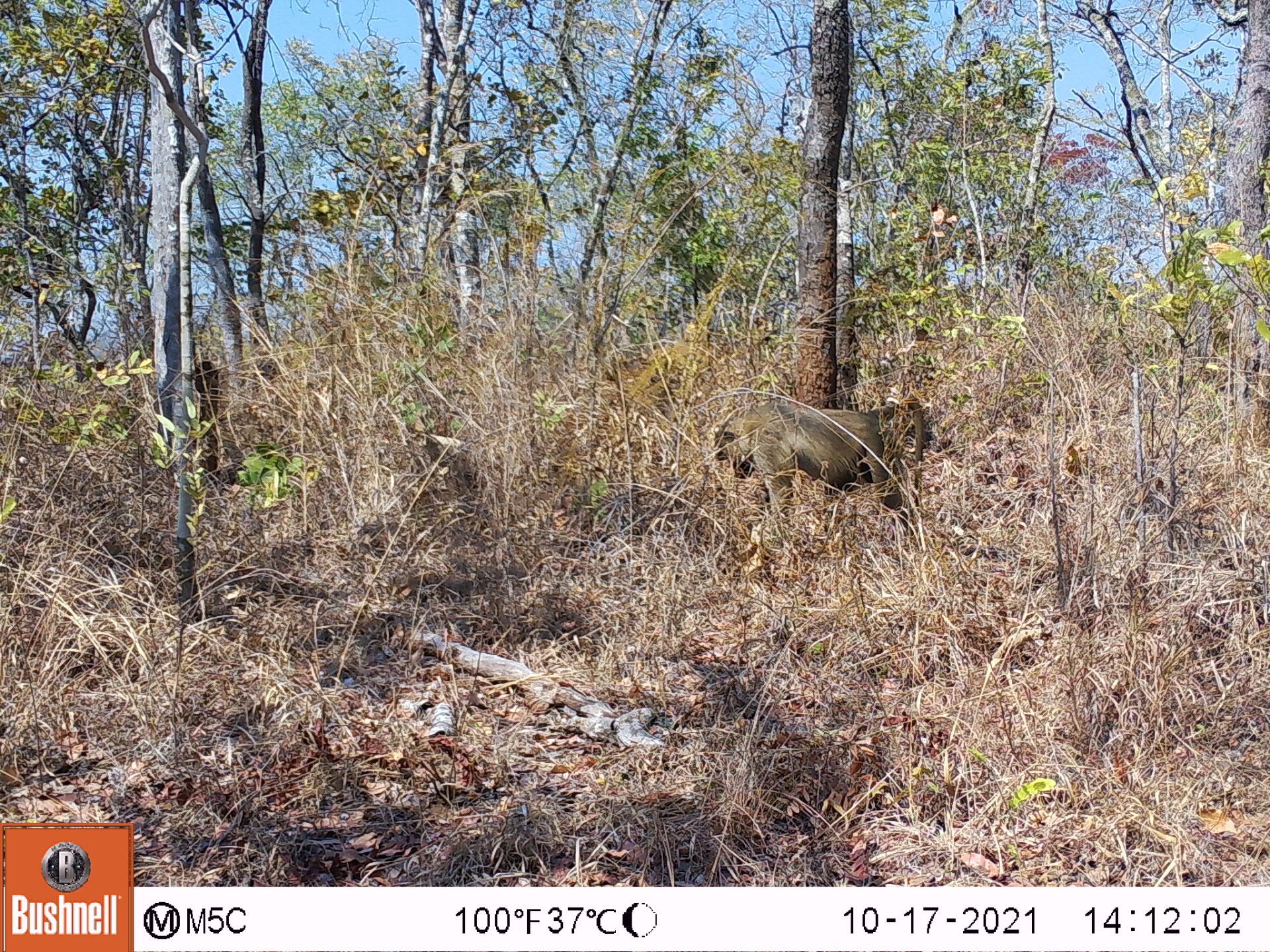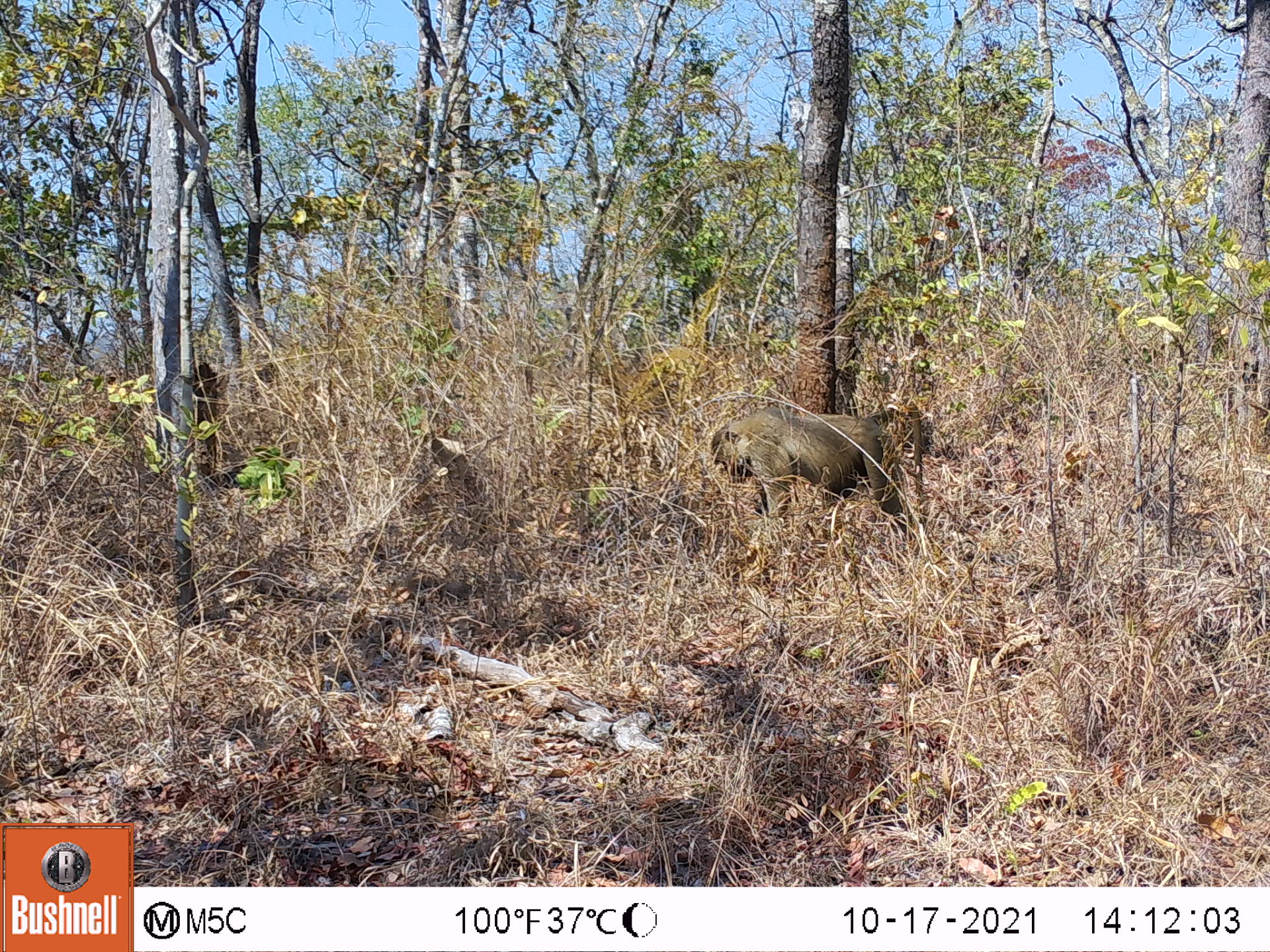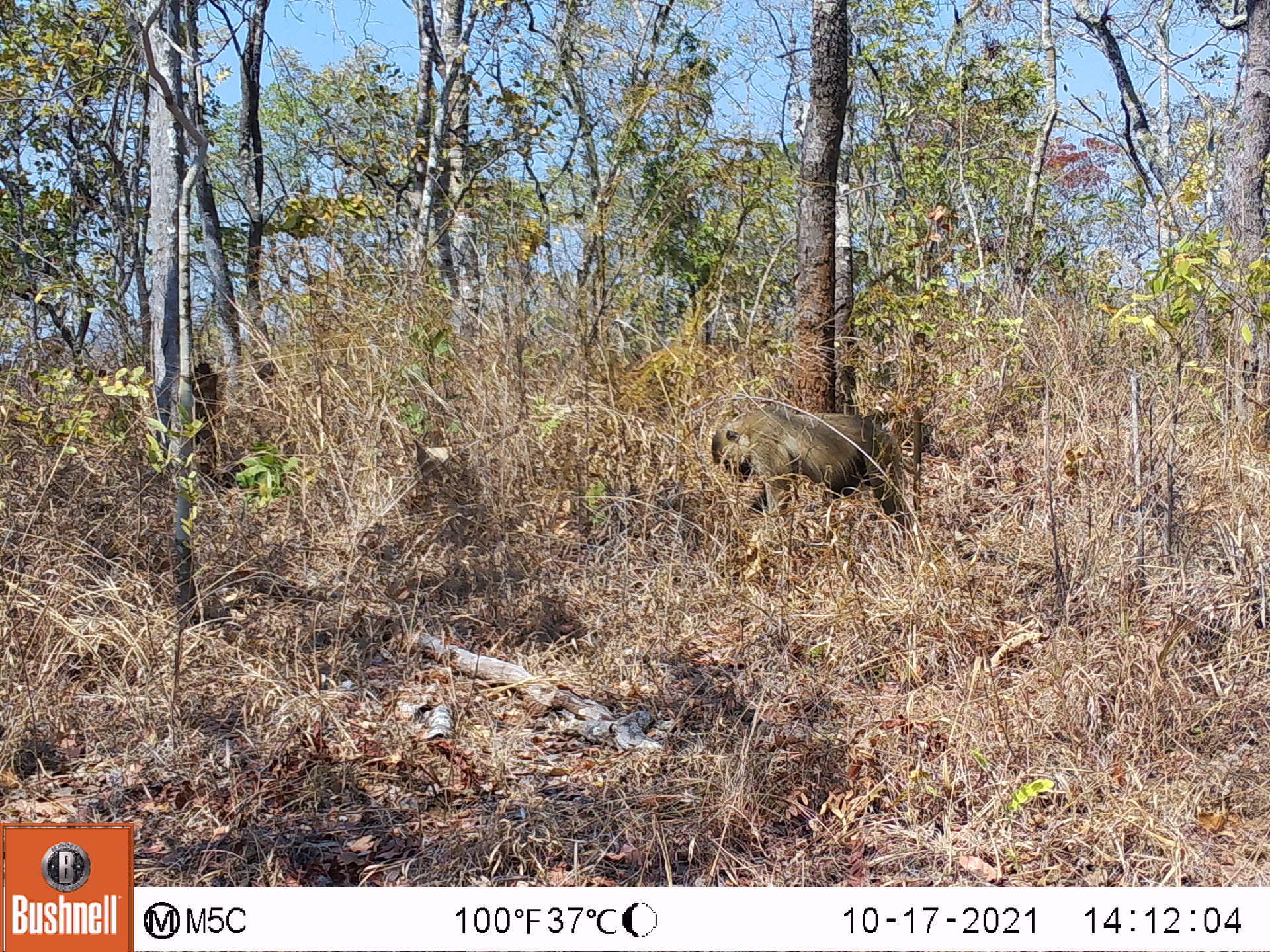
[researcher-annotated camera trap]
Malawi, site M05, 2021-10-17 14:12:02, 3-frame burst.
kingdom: Animalia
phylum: Chordata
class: Mammalia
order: Primates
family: Cercopithecidae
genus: Papio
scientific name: Papio cynocephalus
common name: yellow baboon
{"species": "yellow baboon (Papio cynocephalus)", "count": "1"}